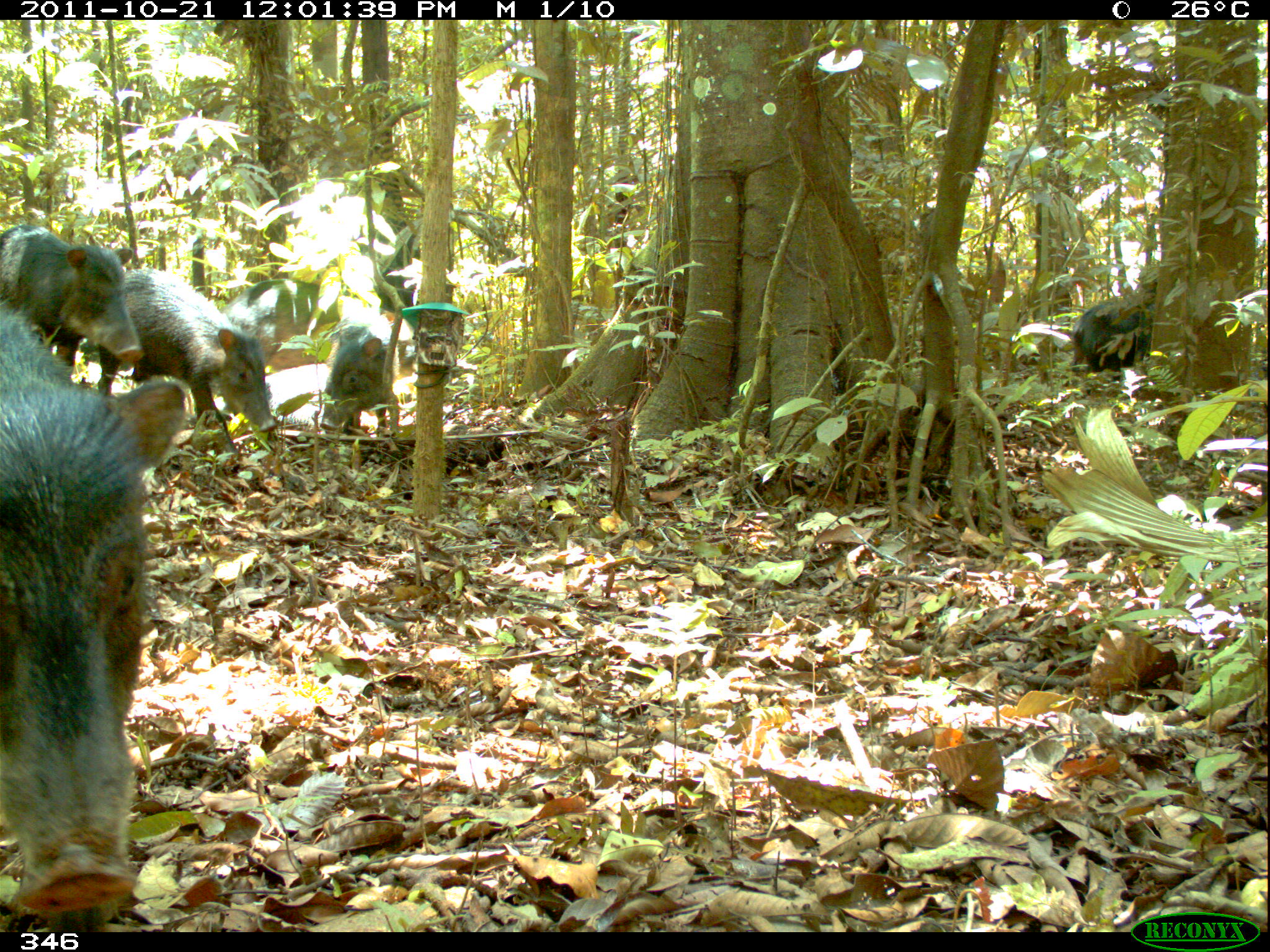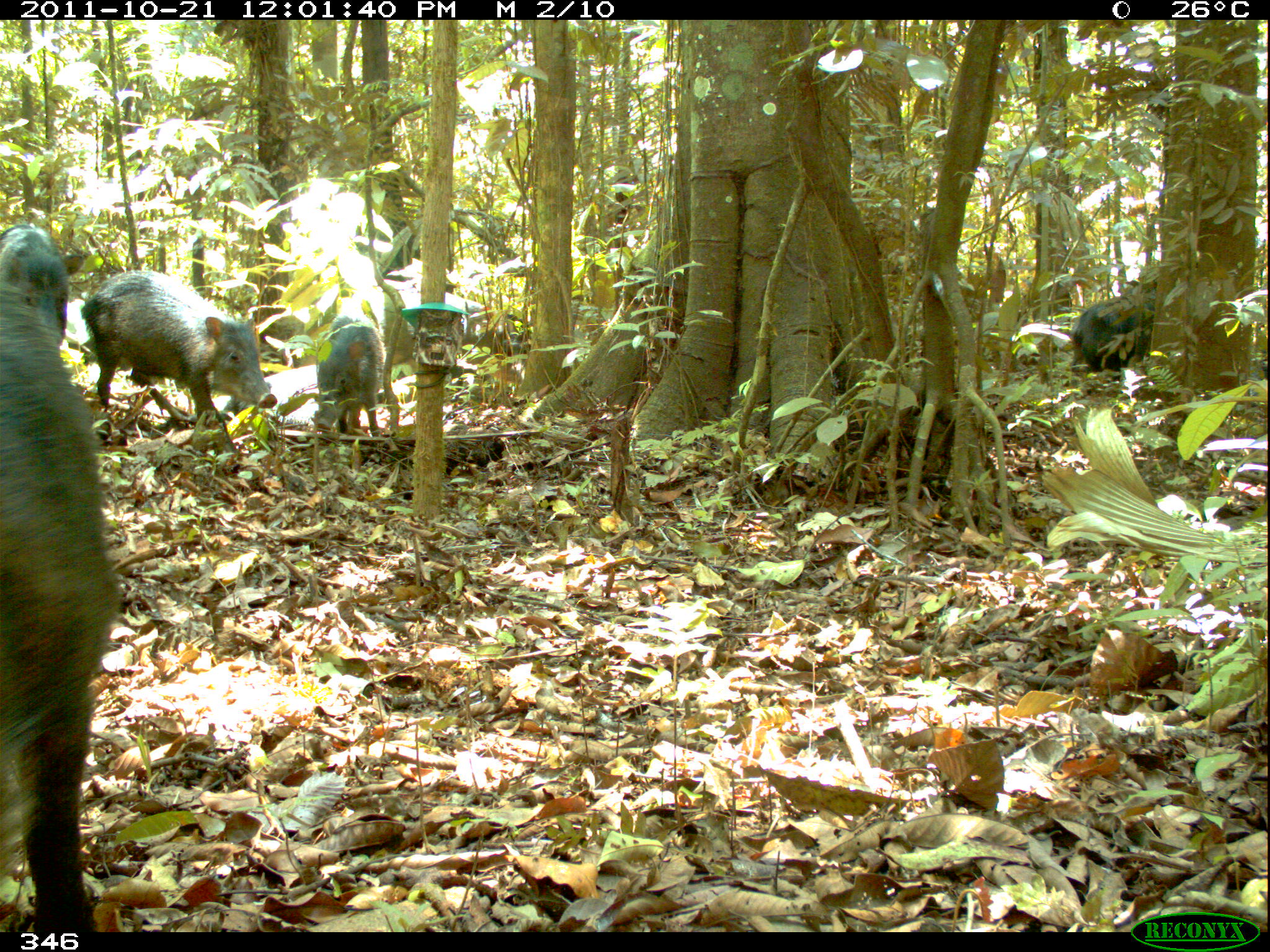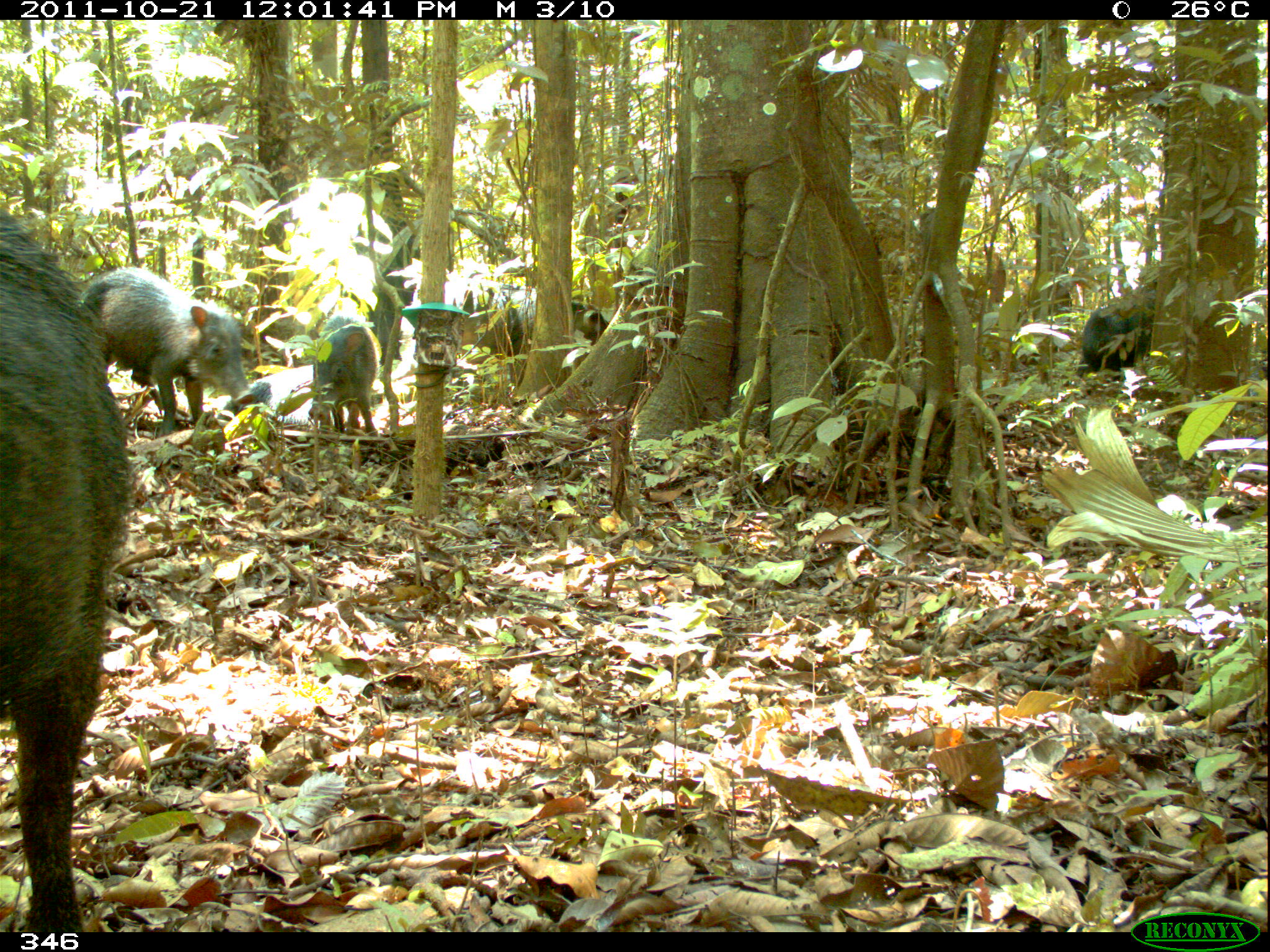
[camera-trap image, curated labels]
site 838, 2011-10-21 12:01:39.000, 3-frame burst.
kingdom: Animalia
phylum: Chordata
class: Mammalia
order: Artiodactyla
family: Tayassuidae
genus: Tayassu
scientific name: Tayassu pecari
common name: white-lipped peccary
Tayassu pecari (white-lipped peccary).